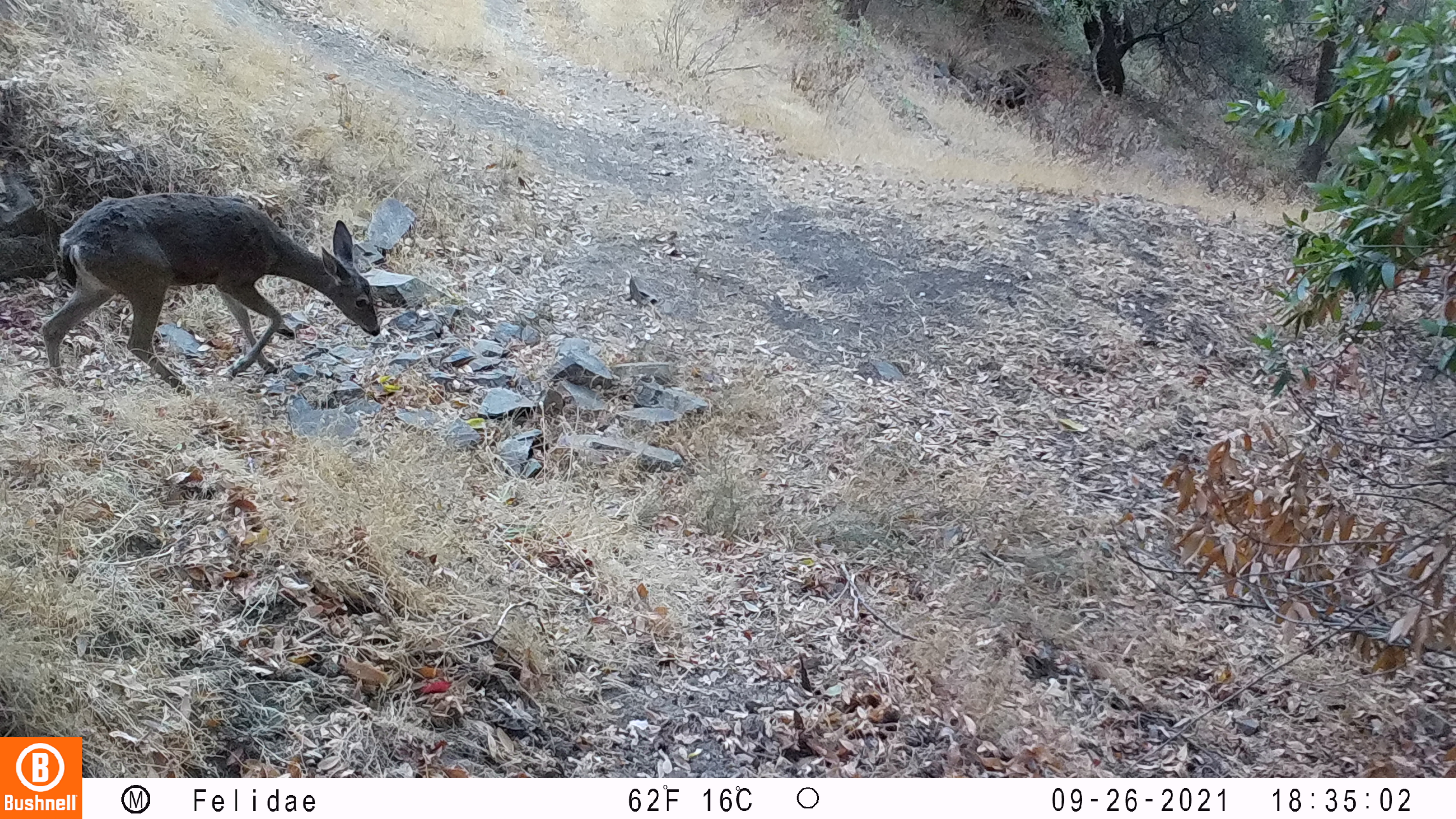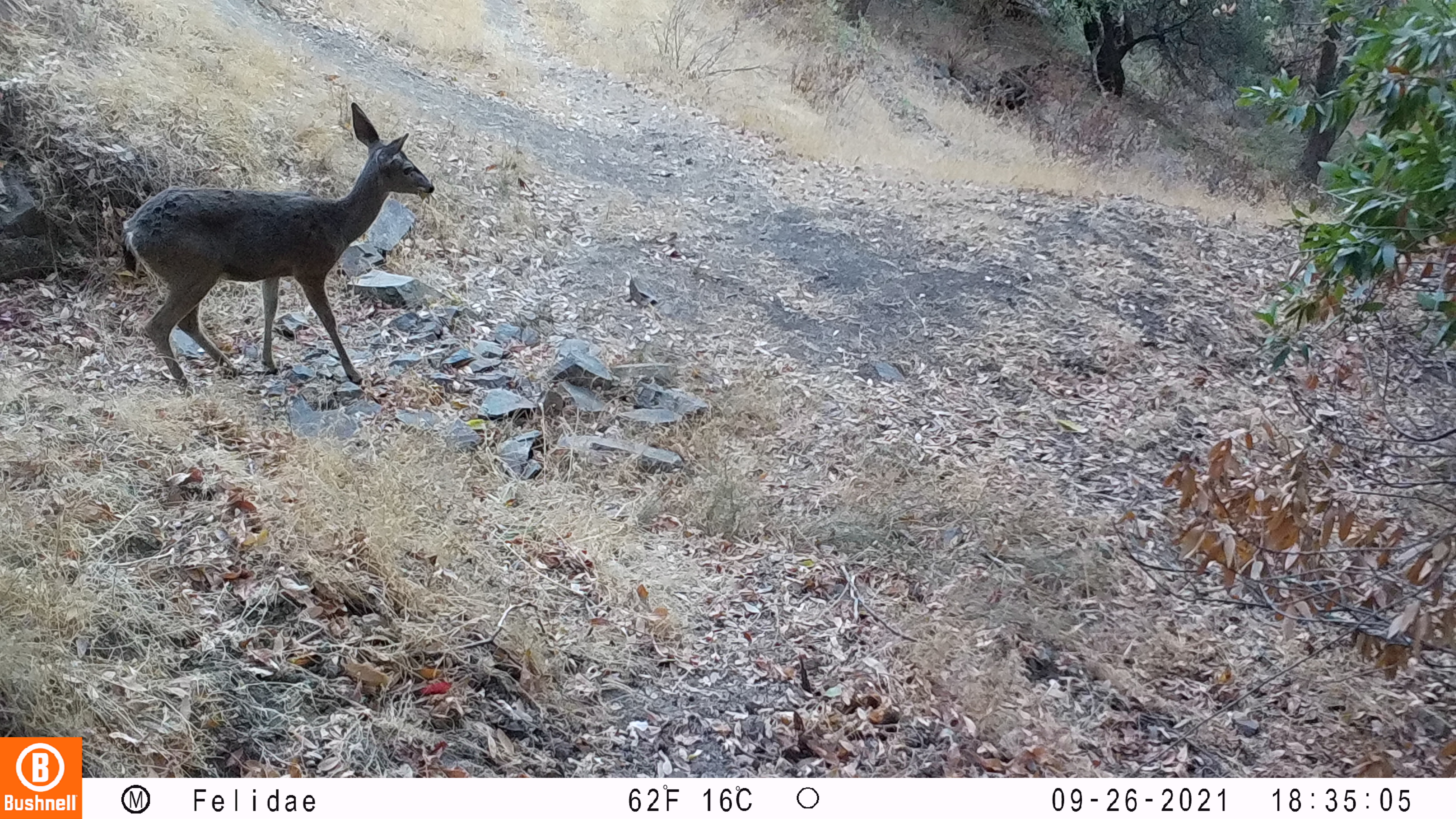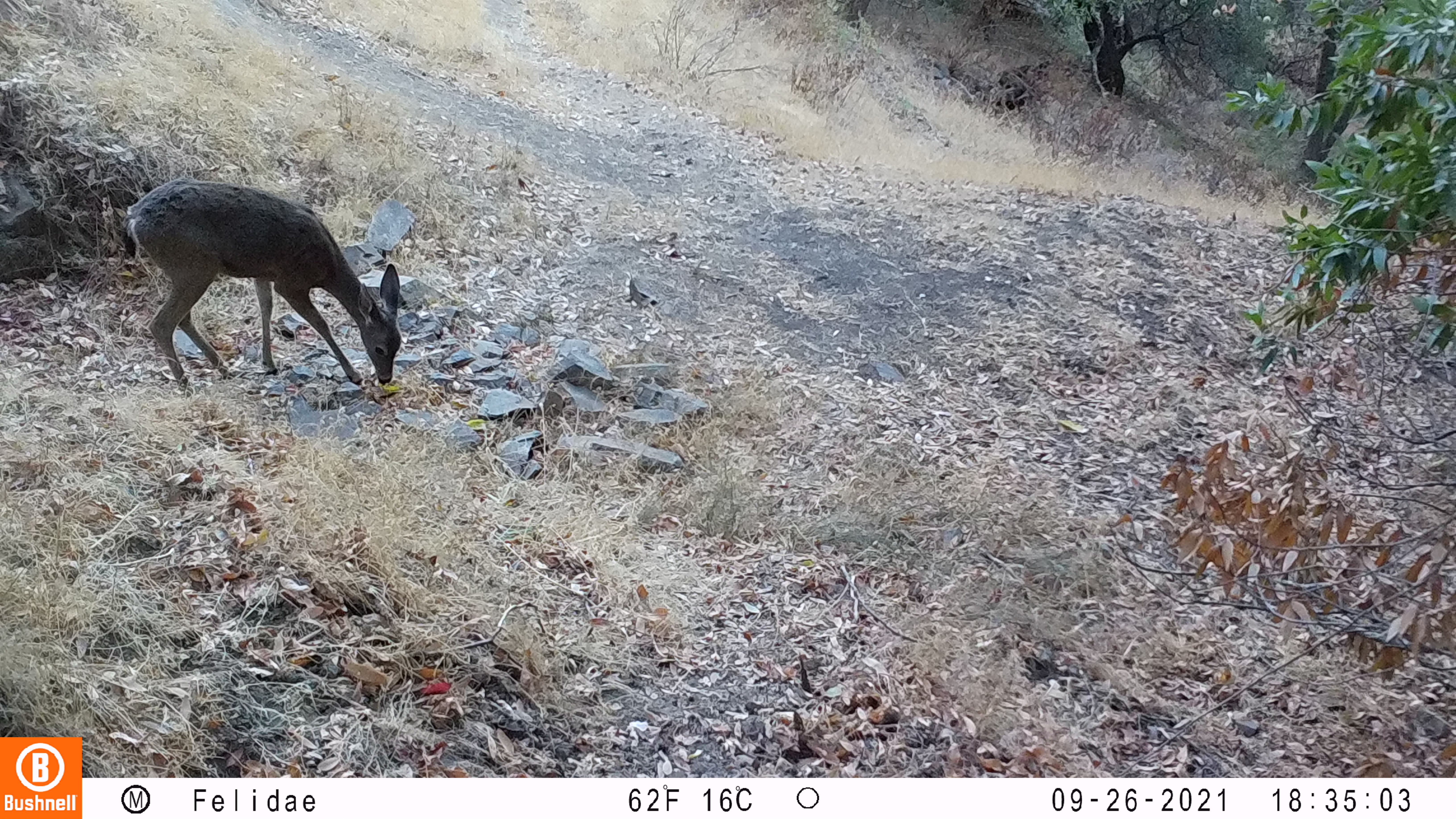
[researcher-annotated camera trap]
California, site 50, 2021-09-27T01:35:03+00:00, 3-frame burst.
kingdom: Animalia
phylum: Chordata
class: Mammalia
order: Artiodactyla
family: Cervidae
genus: Odocoileus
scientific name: Odocoileus hemionus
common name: mule deer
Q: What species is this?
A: Mule deer (Odocoileus hemionus).